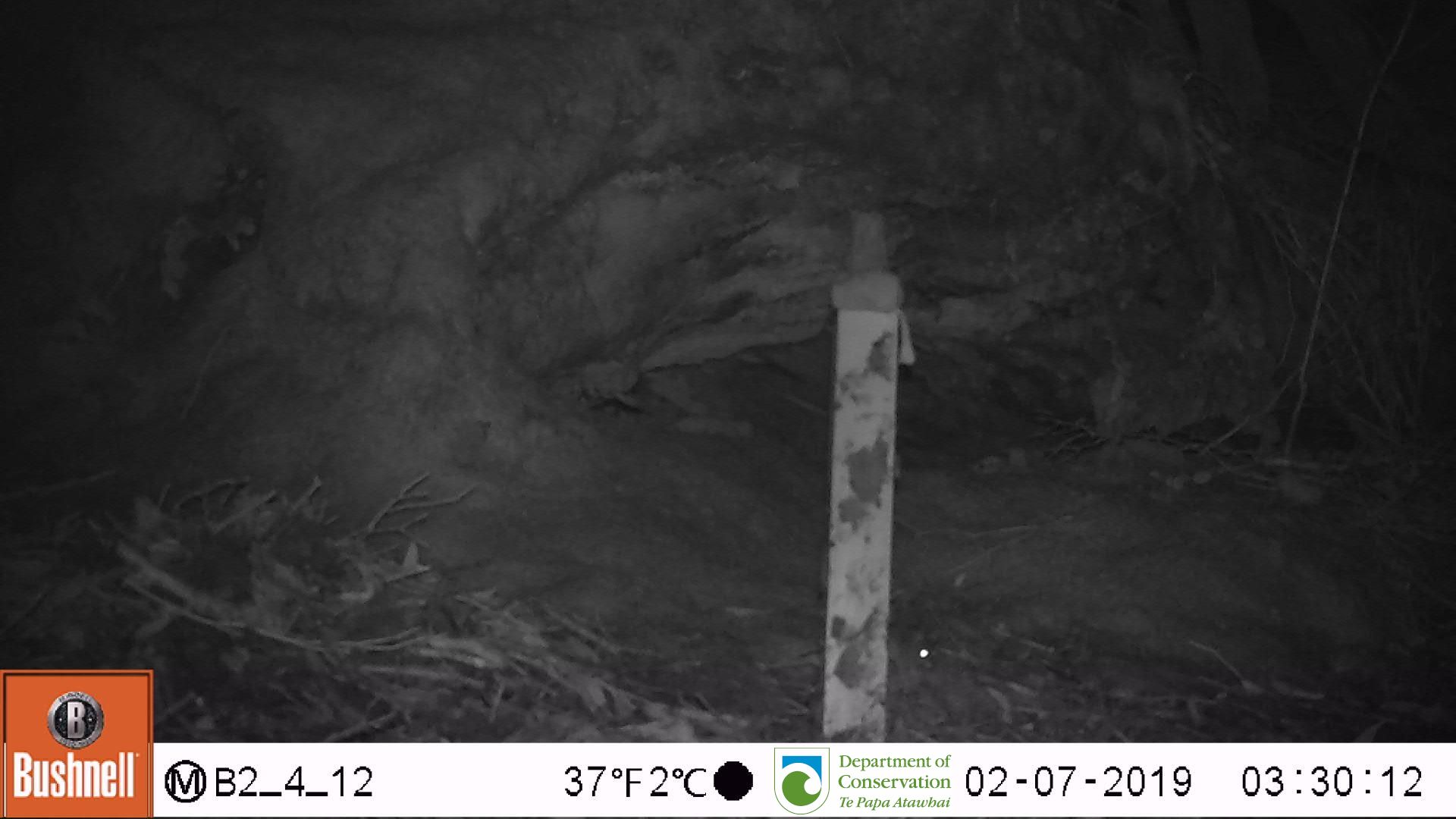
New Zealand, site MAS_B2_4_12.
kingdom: Animalia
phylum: Chordata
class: Mammalia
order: Rodentia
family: Muridae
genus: Mus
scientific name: Mus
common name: mouse